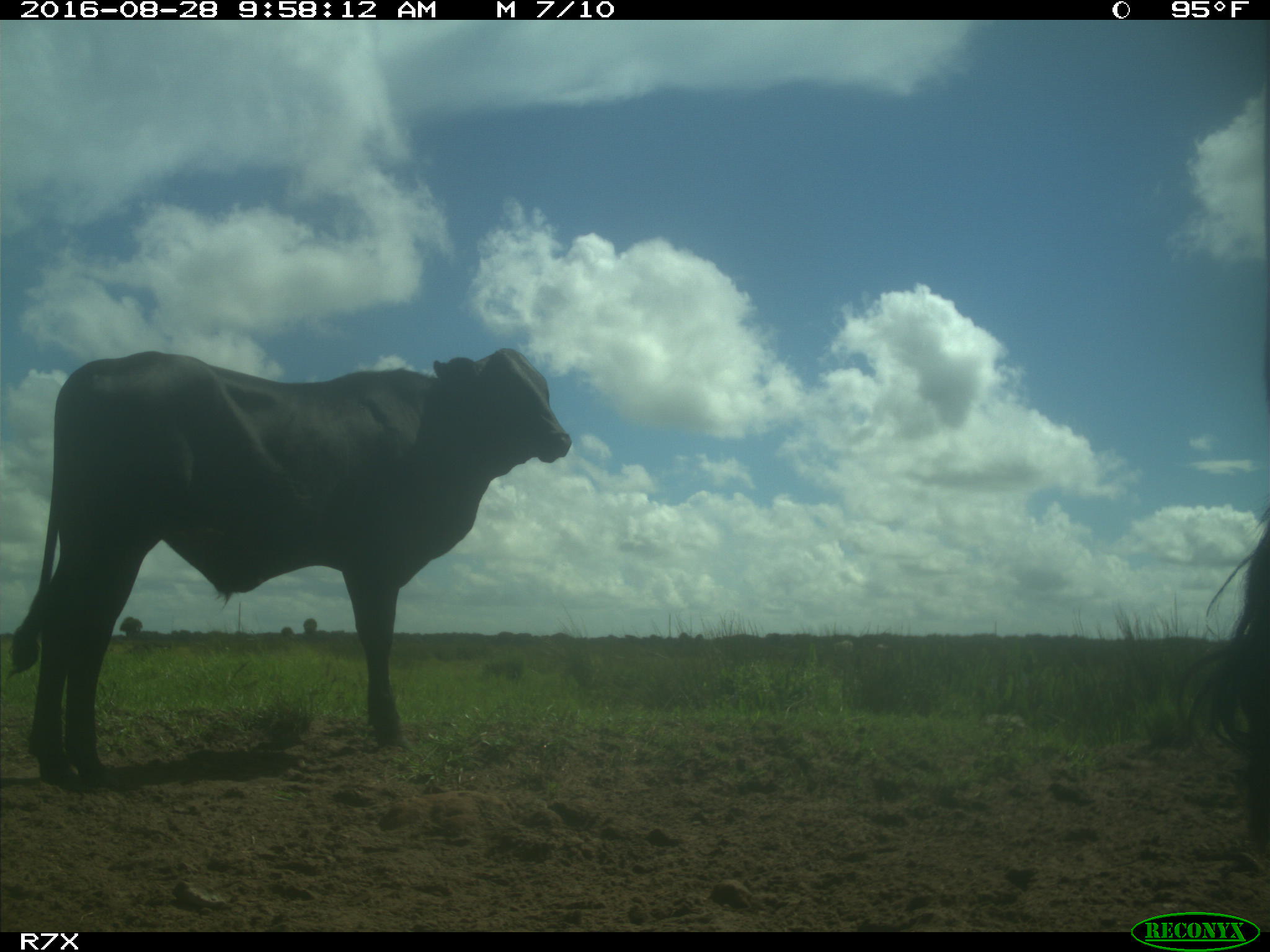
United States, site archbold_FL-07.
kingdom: Animalia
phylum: Chordata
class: Mammalia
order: Artiodactyla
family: Bovidae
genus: Bos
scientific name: Bos taurus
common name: domestic cow